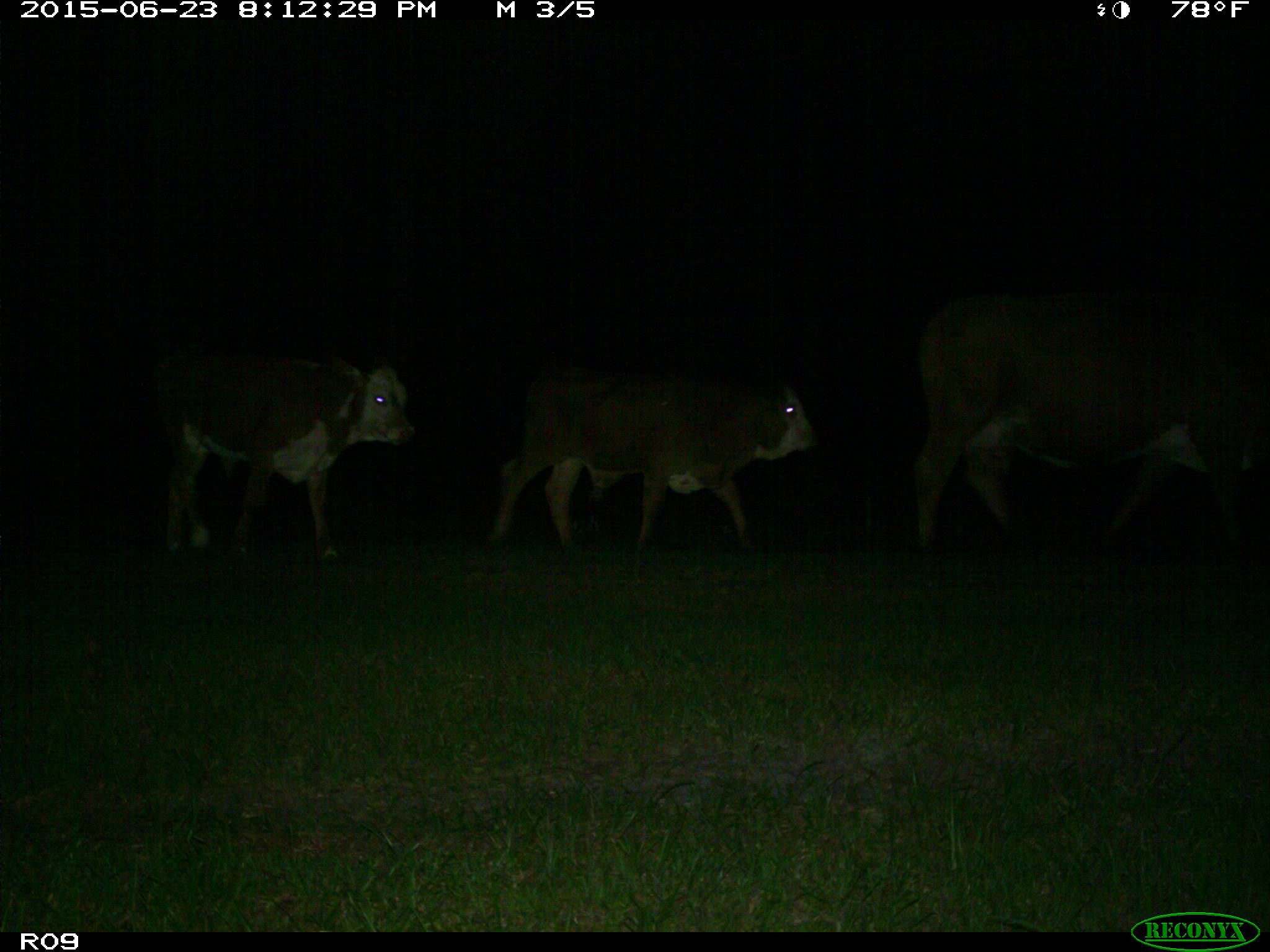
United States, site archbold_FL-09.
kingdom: Animalia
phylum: Chordata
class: Mammalia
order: Artiodactyla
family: Bovidae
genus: Bos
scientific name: Bos taurus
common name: domestic cow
Bos taurus (domestic cow).